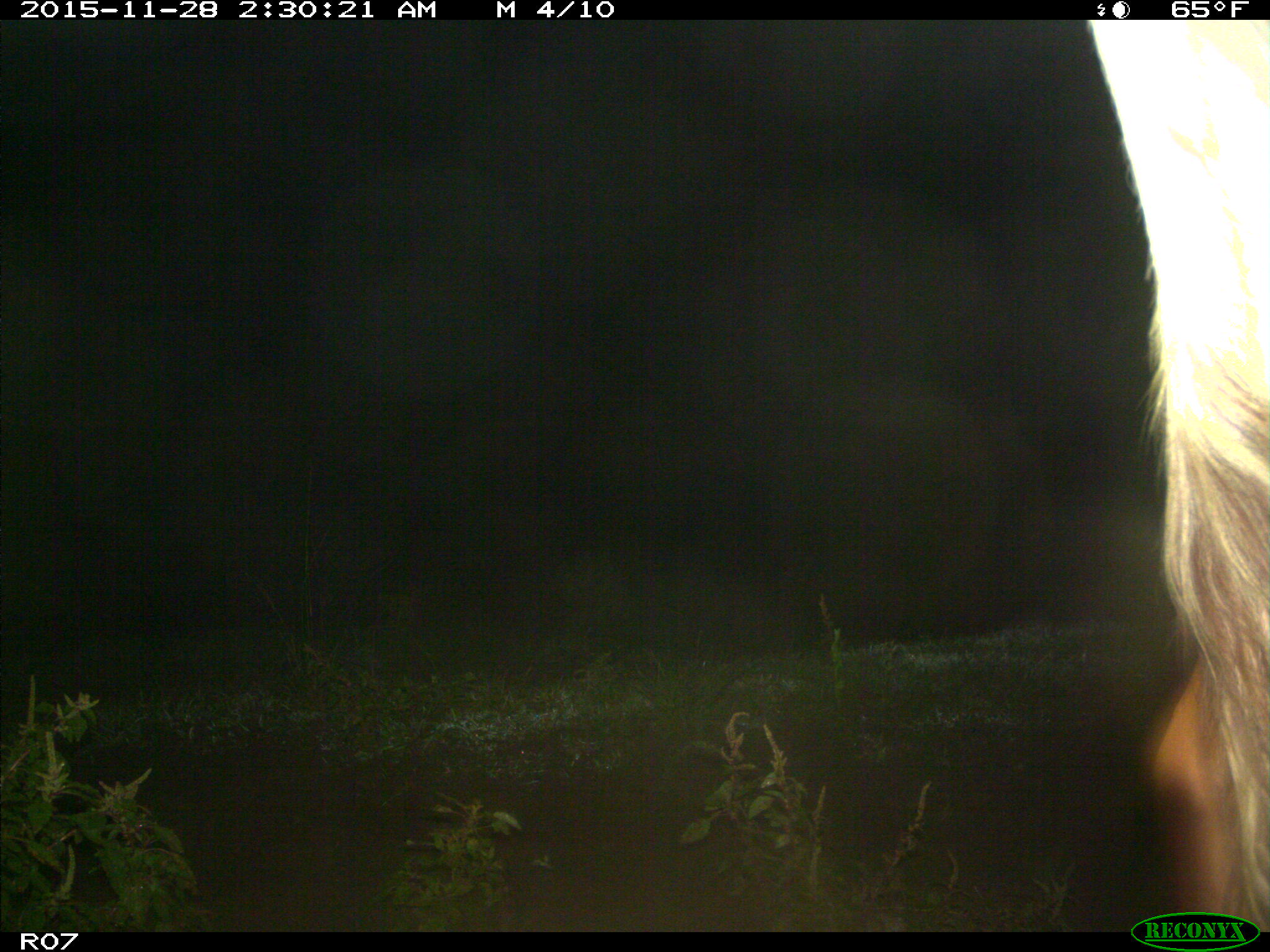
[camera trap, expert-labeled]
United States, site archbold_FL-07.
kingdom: Animalia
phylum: Chordata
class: Mammalia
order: Artiodactyla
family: Bovidae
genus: Bos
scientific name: Bos taurus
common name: domestic cow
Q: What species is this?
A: Bos taurus (domestic cow).